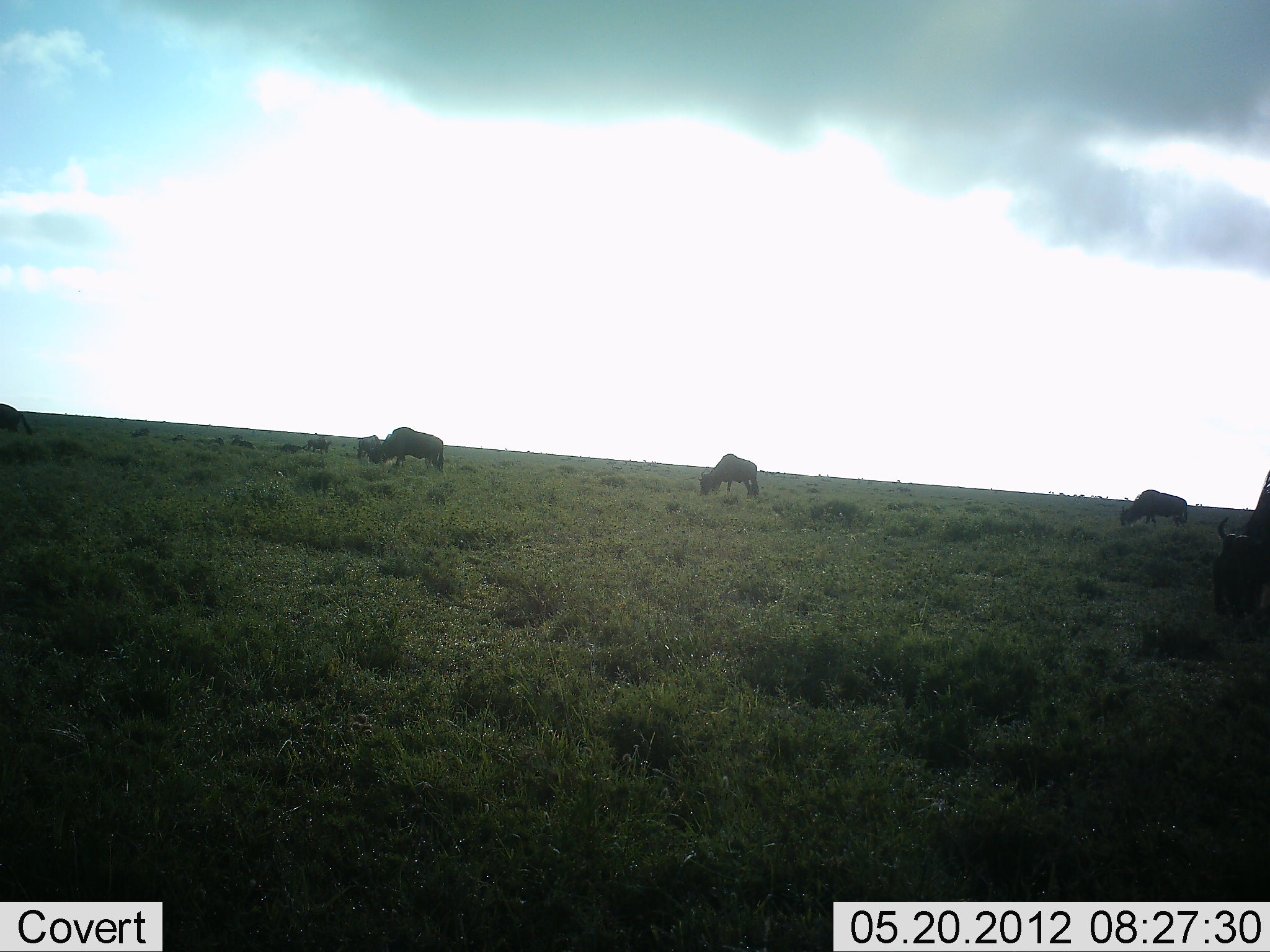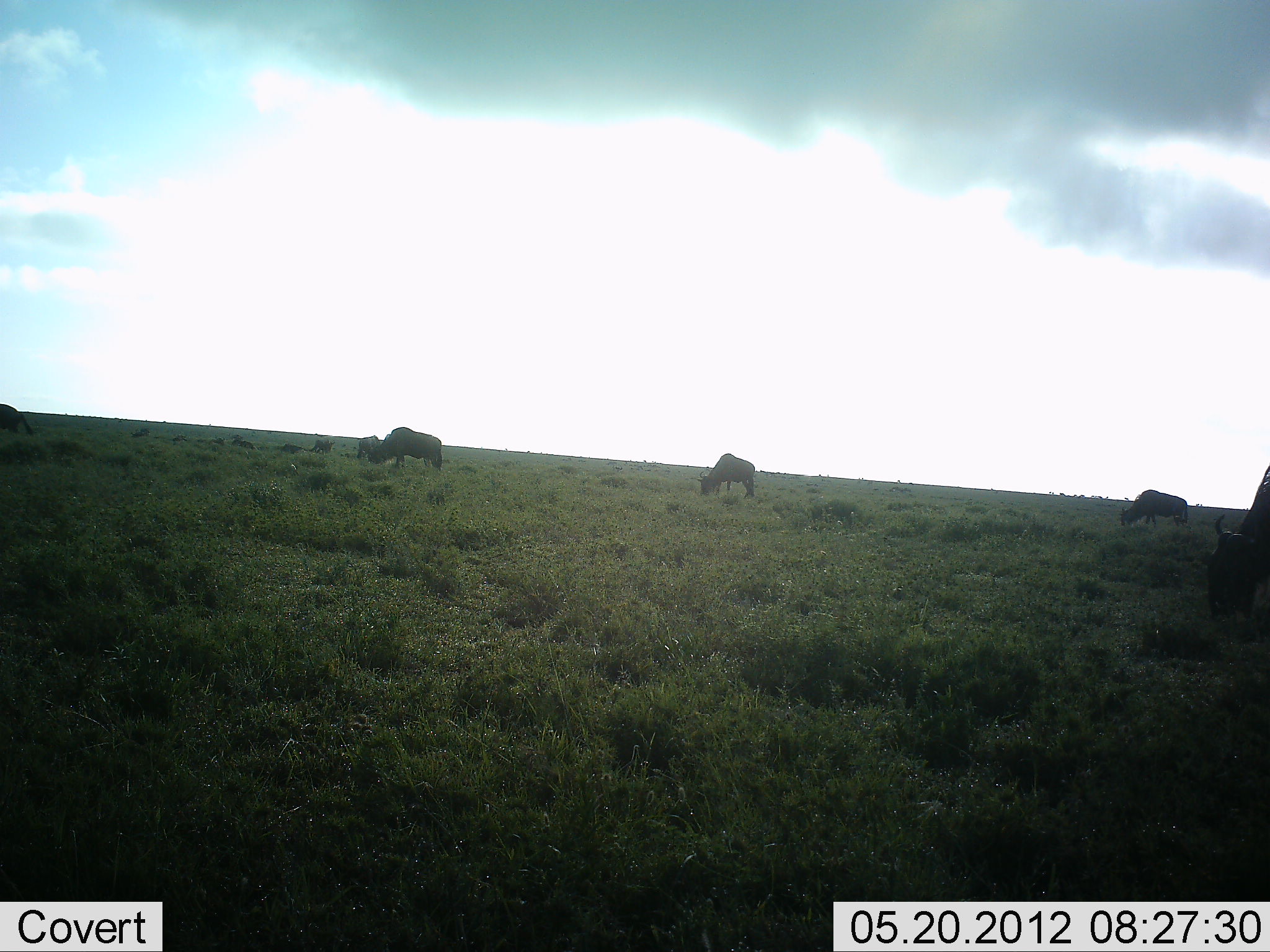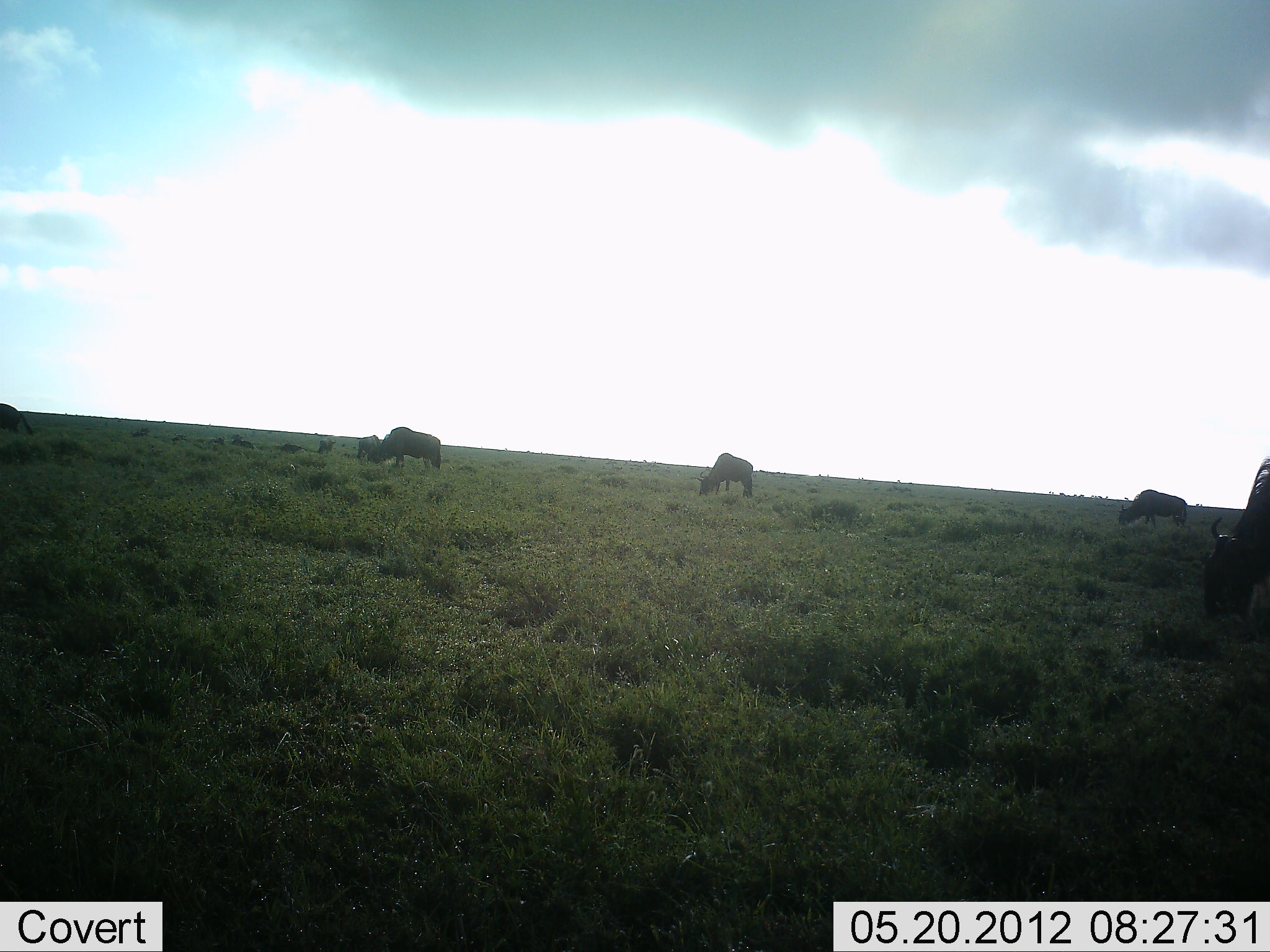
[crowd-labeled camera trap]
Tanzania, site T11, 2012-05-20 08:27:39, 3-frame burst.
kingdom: Animalia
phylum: Chordata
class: Mammalia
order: Artiodactyla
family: Bovidae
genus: Connochaetes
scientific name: Connochaetes taurinus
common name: blue wildebeest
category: wildebeest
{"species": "wildebeest (blue wildebeest) (Connochaetes taurinus)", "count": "7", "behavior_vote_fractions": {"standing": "40%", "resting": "20%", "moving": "40%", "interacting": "10%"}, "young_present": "0%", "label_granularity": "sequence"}